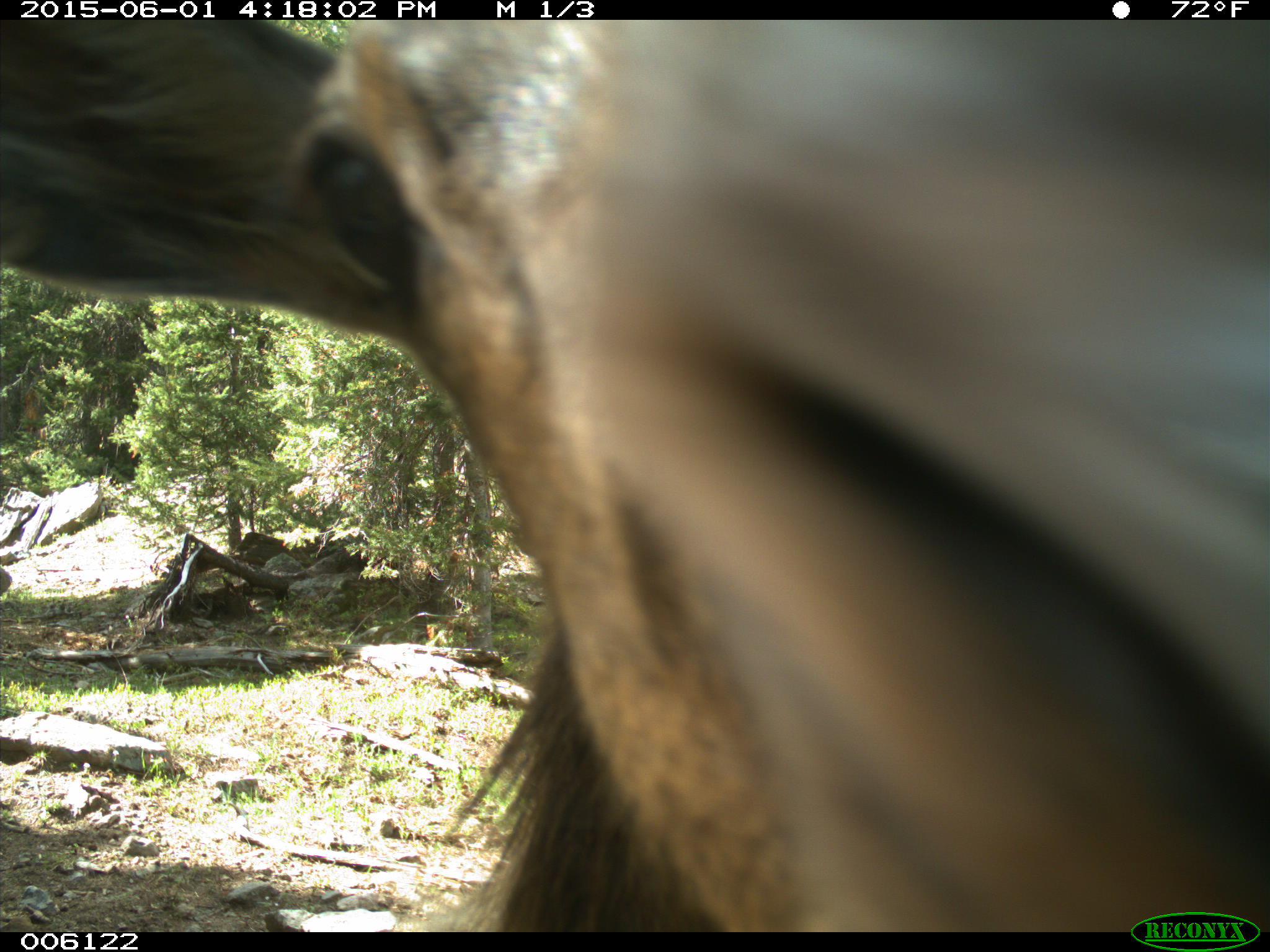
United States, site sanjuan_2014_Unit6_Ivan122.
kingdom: Animalia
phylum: Chordata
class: Mammalia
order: Artiodactyla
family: Cervidae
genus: Cervus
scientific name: Cervus elaphus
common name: red deer